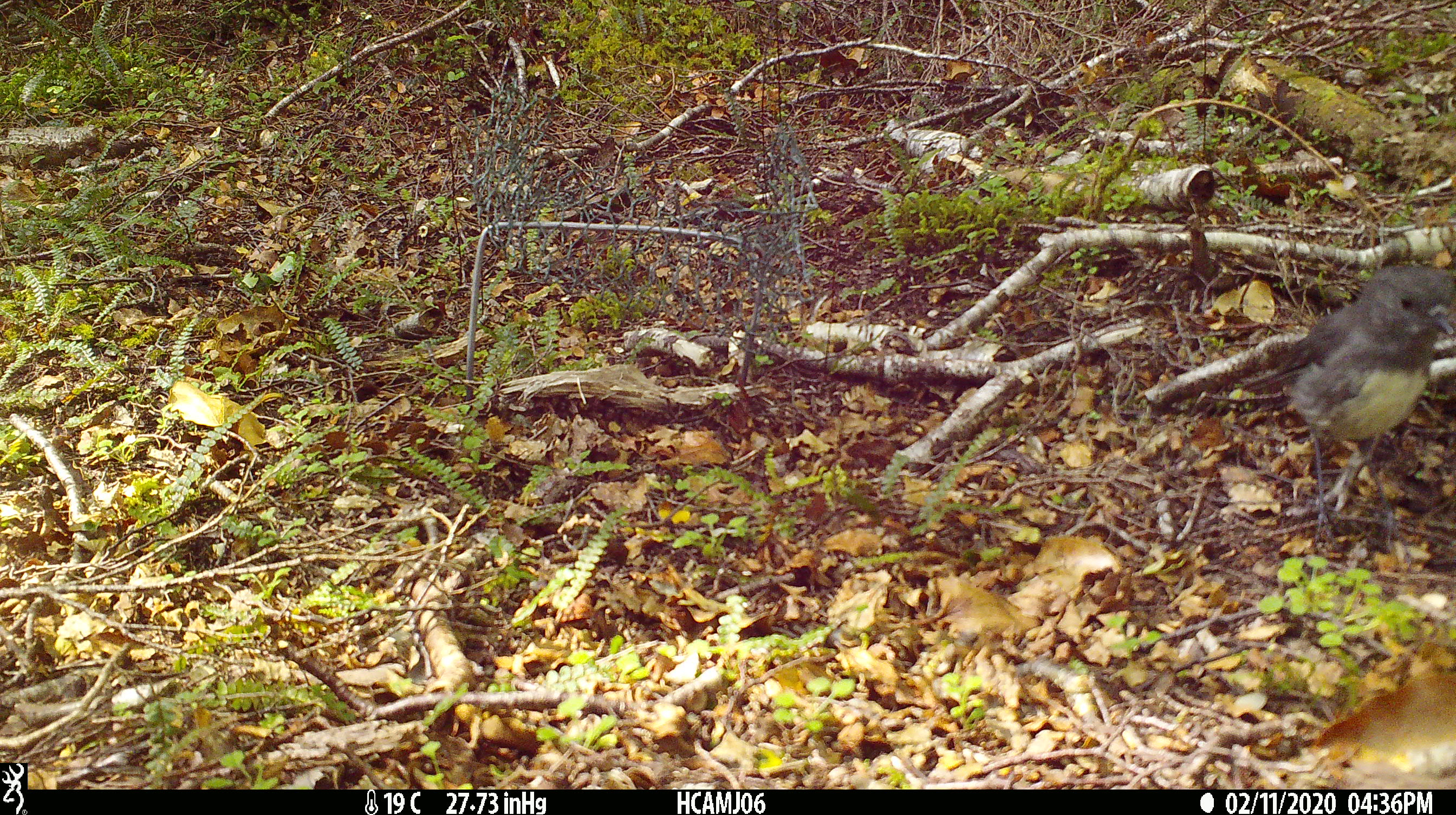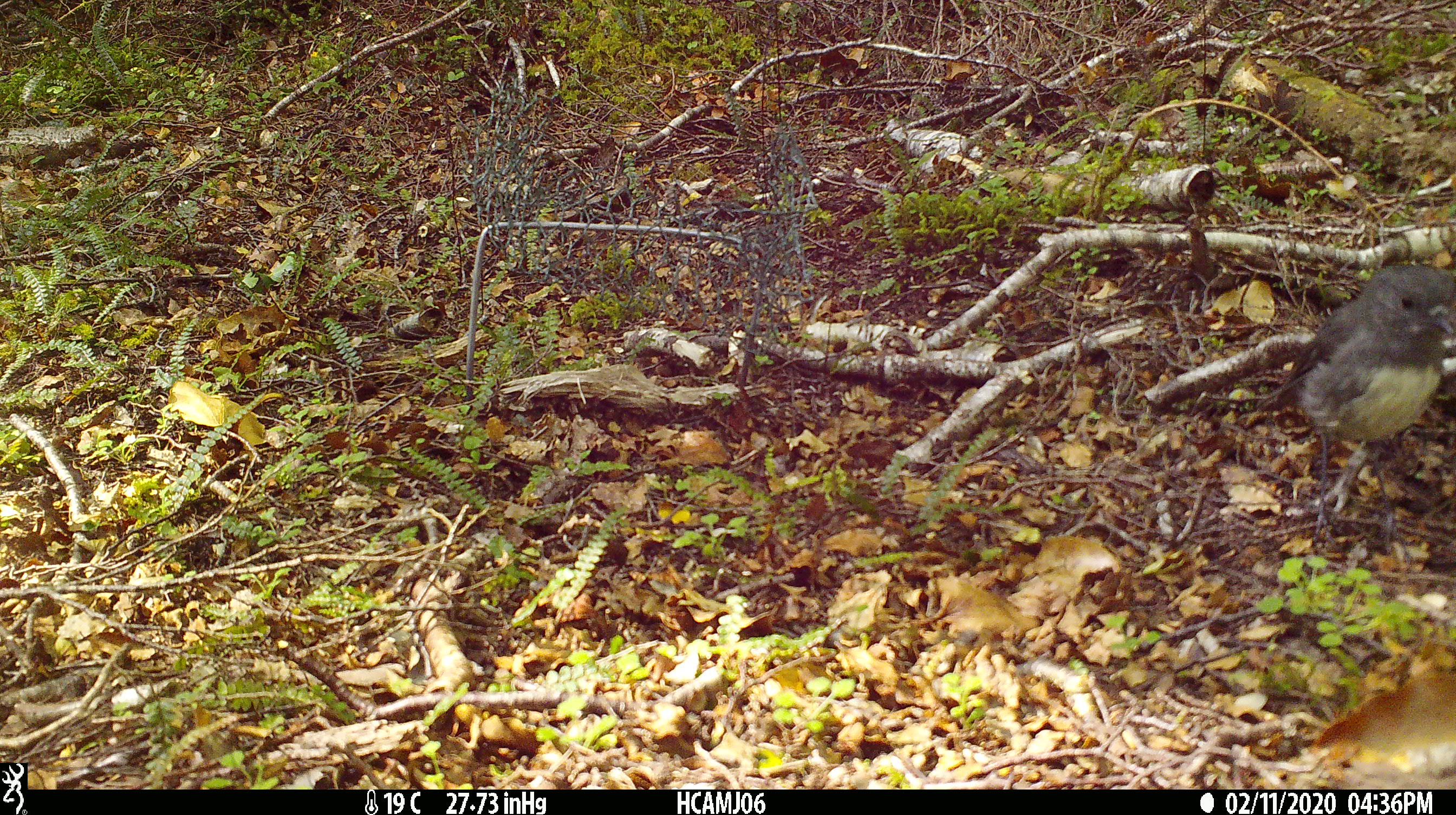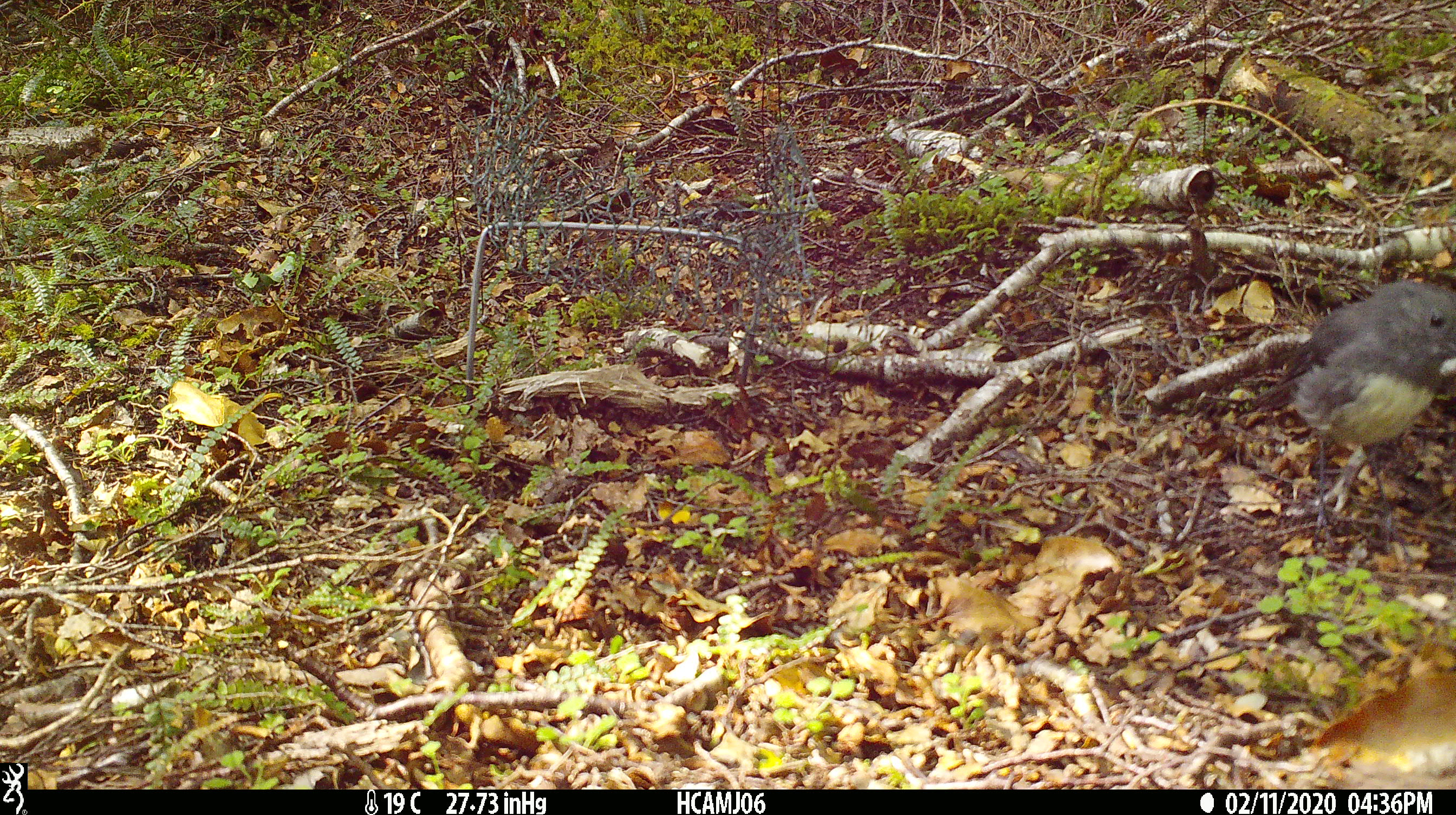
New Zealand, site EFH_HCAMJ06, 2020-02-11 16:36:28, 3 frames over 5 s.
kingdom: Animalia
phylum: Chordata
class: Aves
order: Passeriformes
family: Petroicidae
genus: Petroica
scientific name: Petroica australis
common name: new zealand robin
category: robin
Robin (new zealand robin) (Petroica australis).